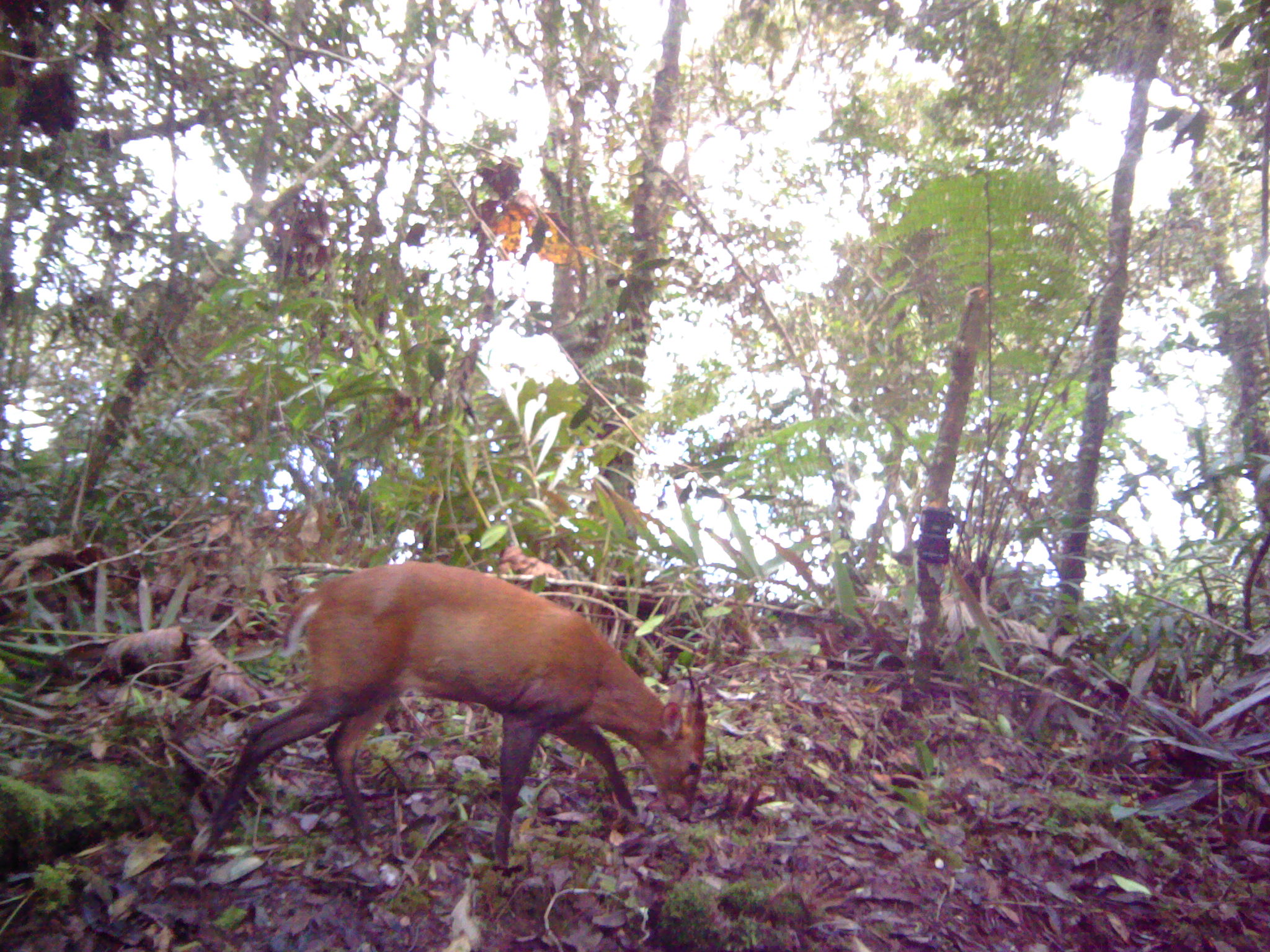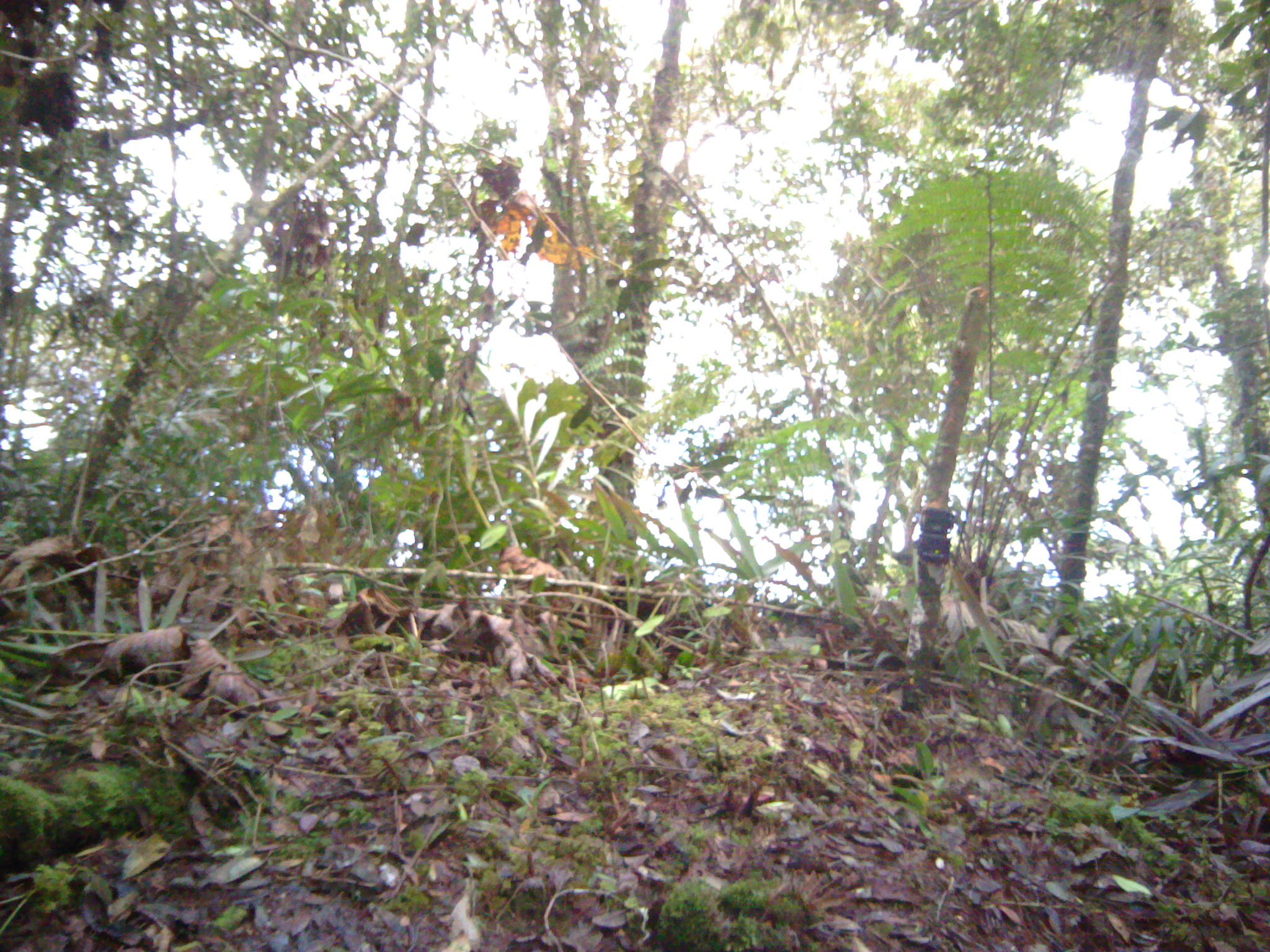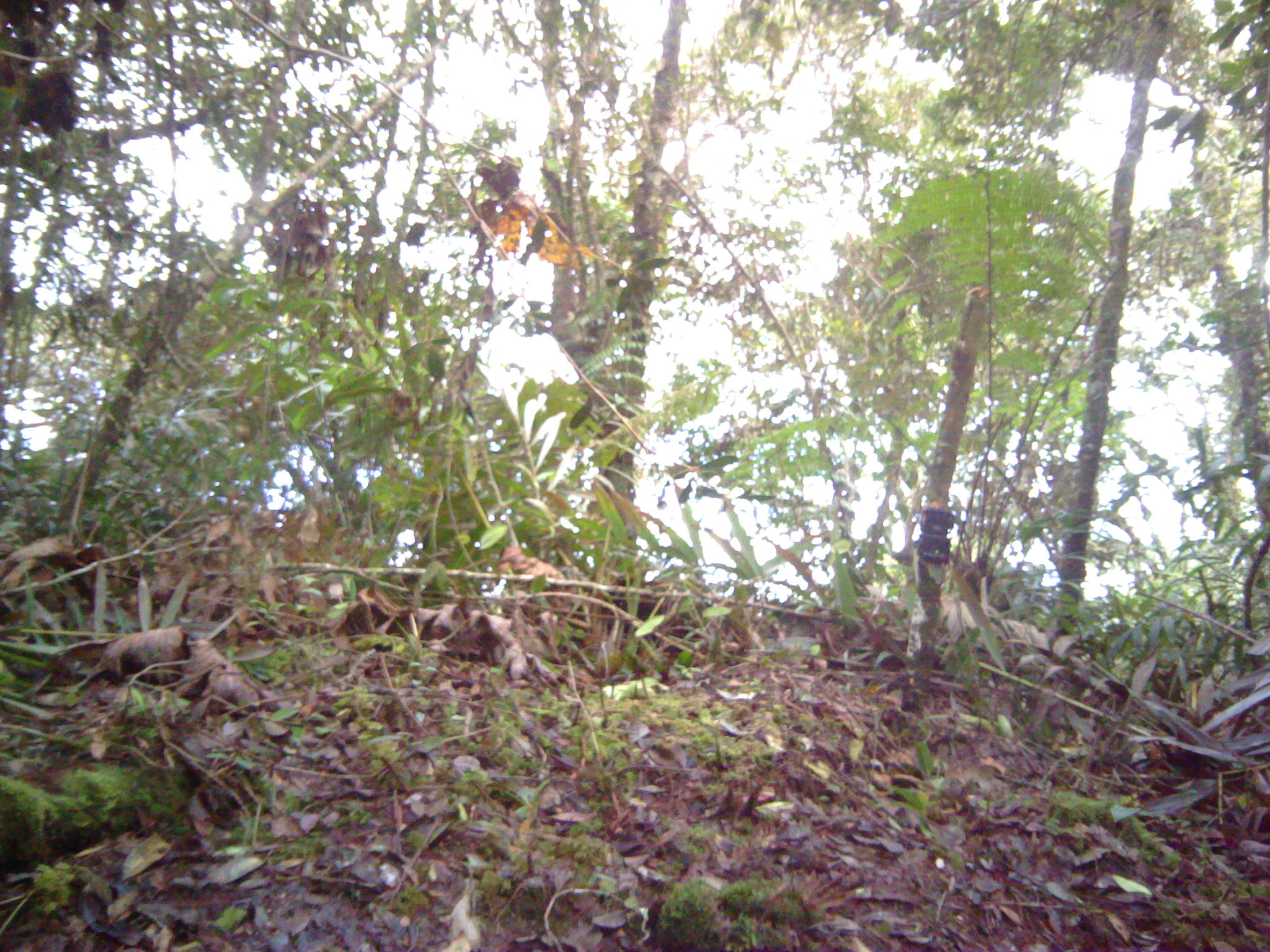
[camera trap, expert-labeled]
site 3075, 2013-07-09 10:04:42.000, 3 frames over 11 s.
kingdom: Animalia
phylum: Chordata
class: Mammalia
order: Artiodactyla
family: Cervidae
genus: Muntiacus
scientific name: Muntiacus muntjak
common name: southern red muntjac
Muntiacus muntjak (southern red muntjac), count 1.